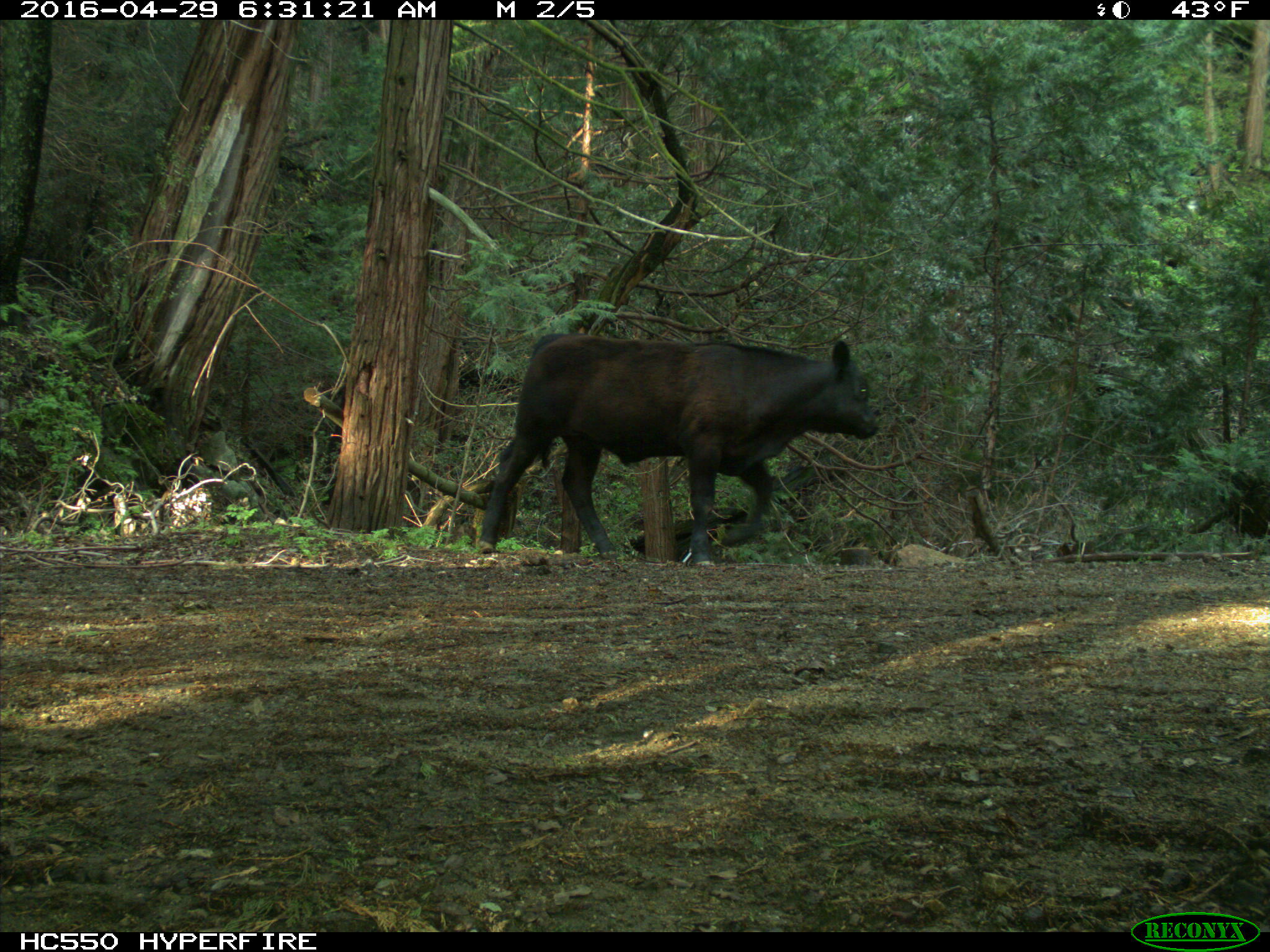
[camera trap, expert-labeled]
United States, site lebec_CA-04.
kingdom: Animalia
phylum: Chordata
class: Mammalia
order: Artiodactyla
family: Bovidae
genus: Bos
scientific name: Bos taurus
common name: domestic cow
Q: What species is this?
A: Bos taurus (domestic cow).